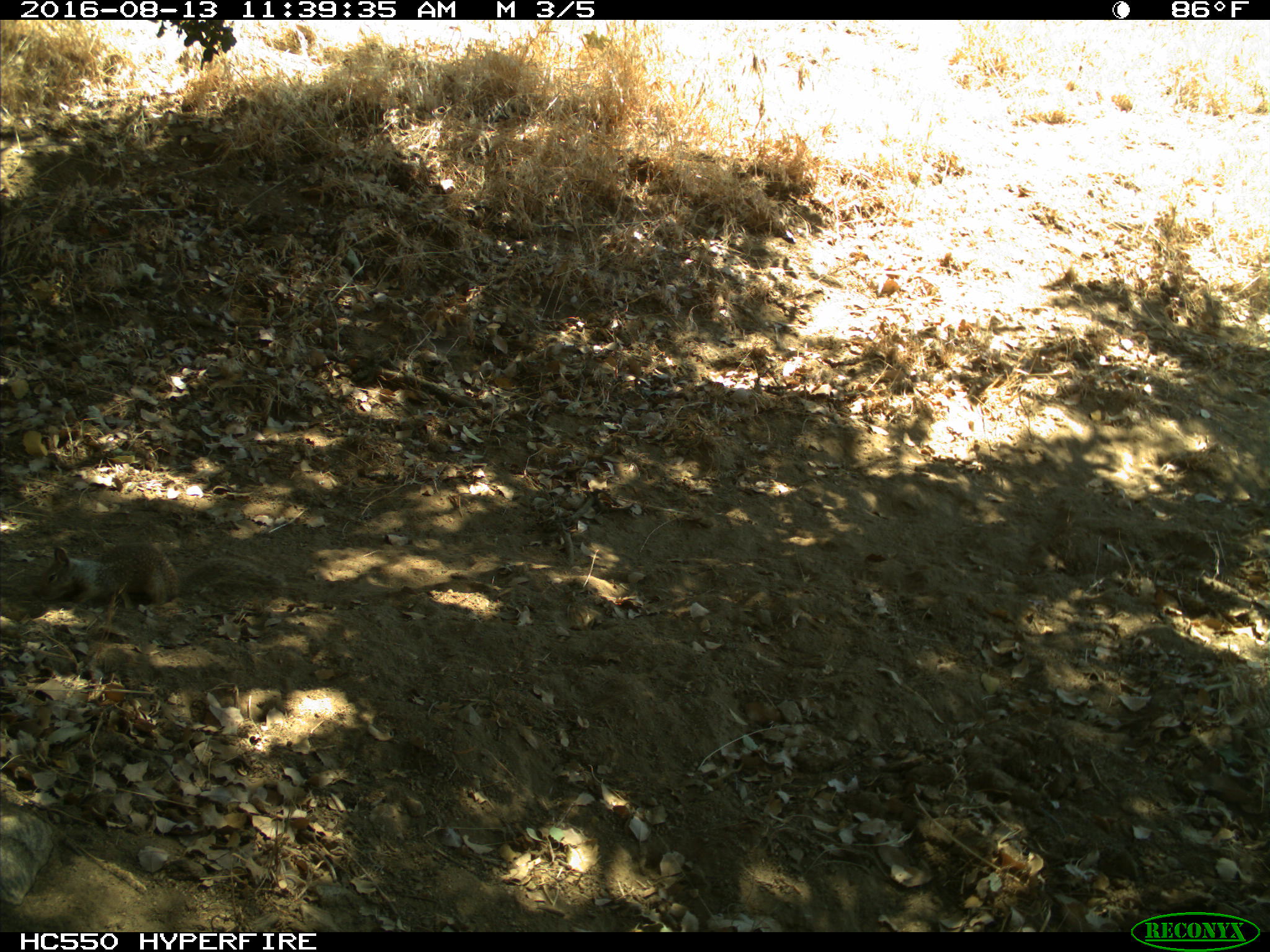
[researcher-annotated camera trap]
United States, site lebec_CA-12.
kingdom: Animalia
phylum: Chordata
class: Mammalia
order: Rodentia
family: Sciuridae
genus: Otospermophilus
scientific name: Otospermophilus beecheyi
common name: california ground squirrel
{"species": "Otospermophilus beecheyi (california ground squirrel)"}